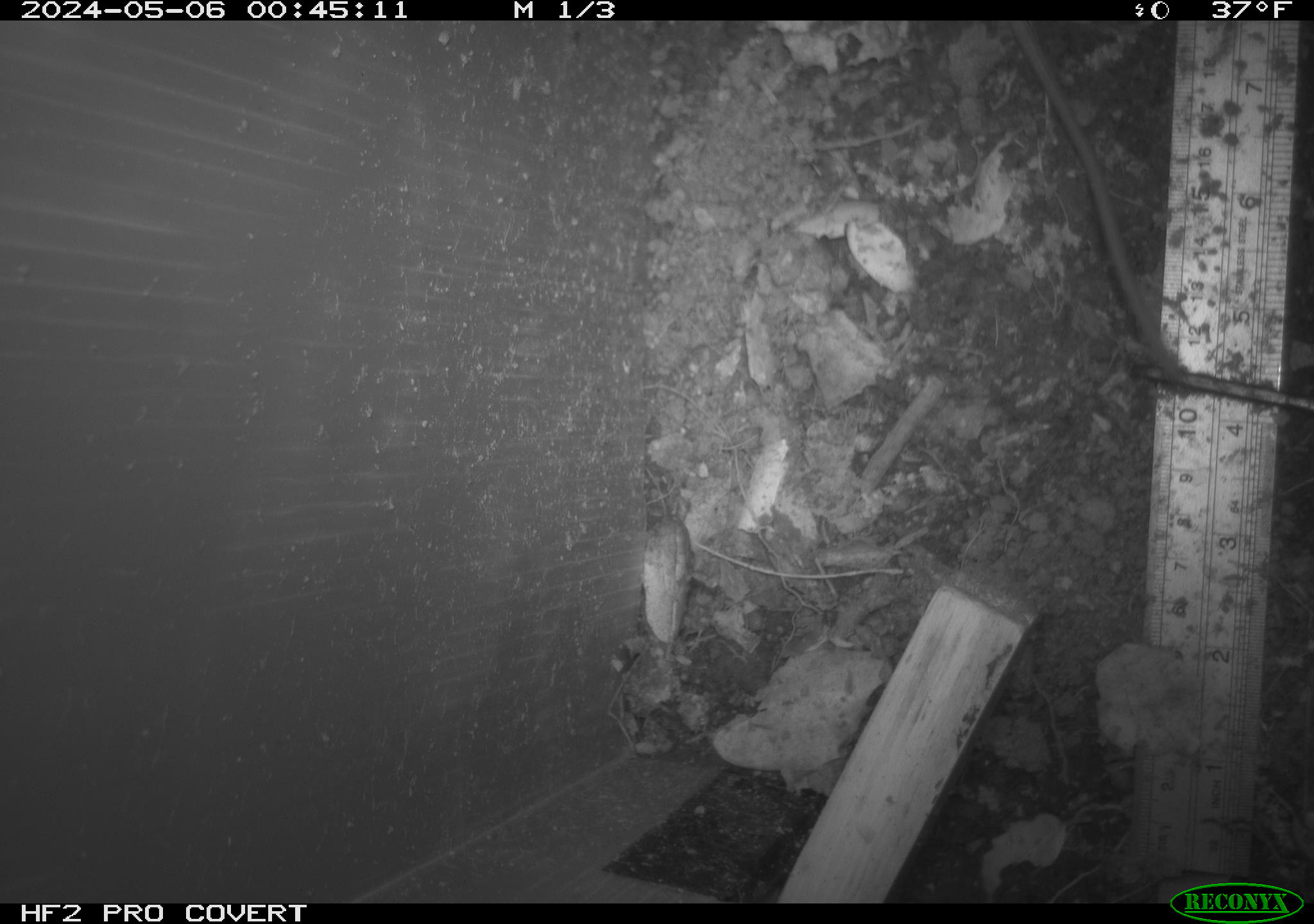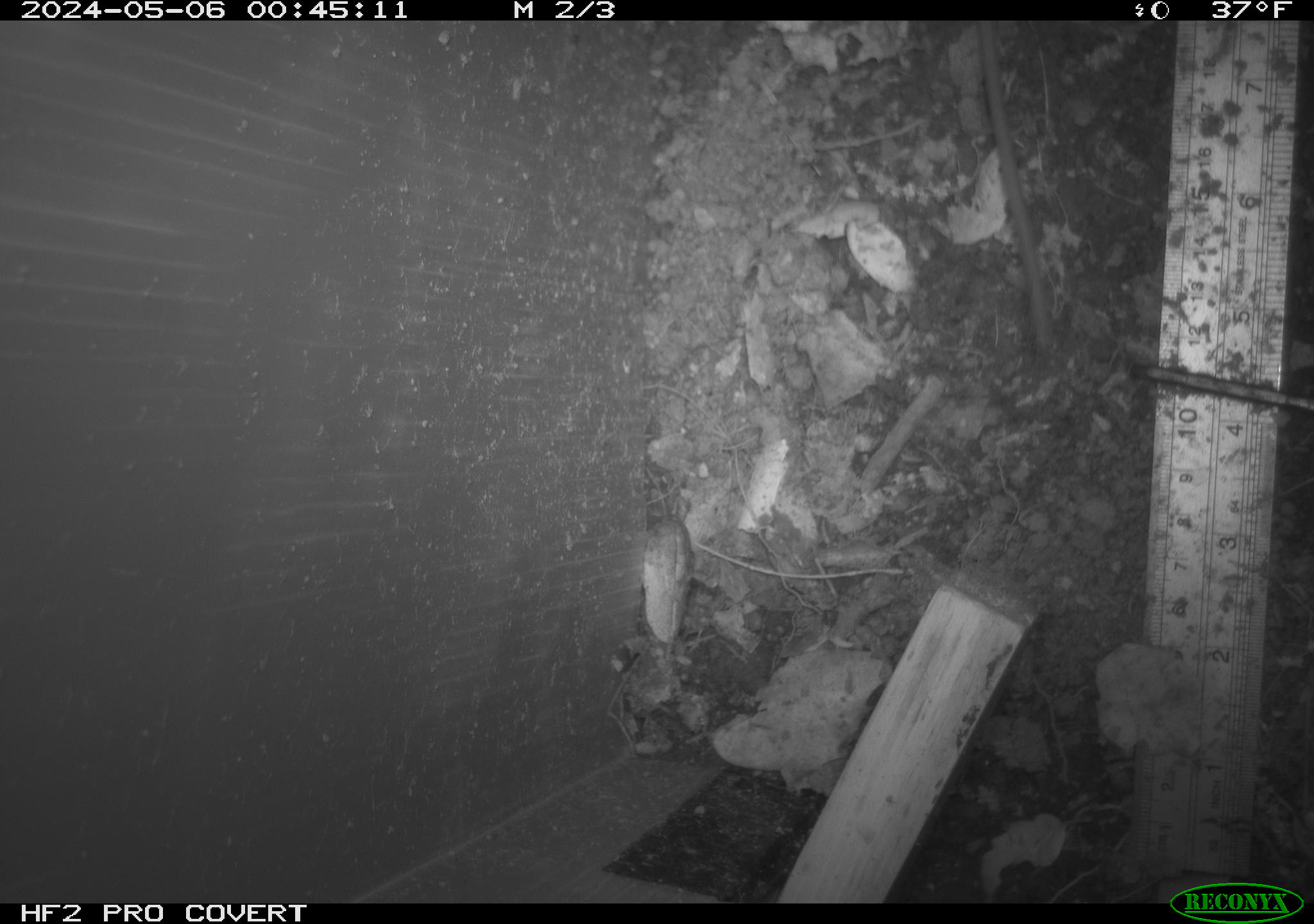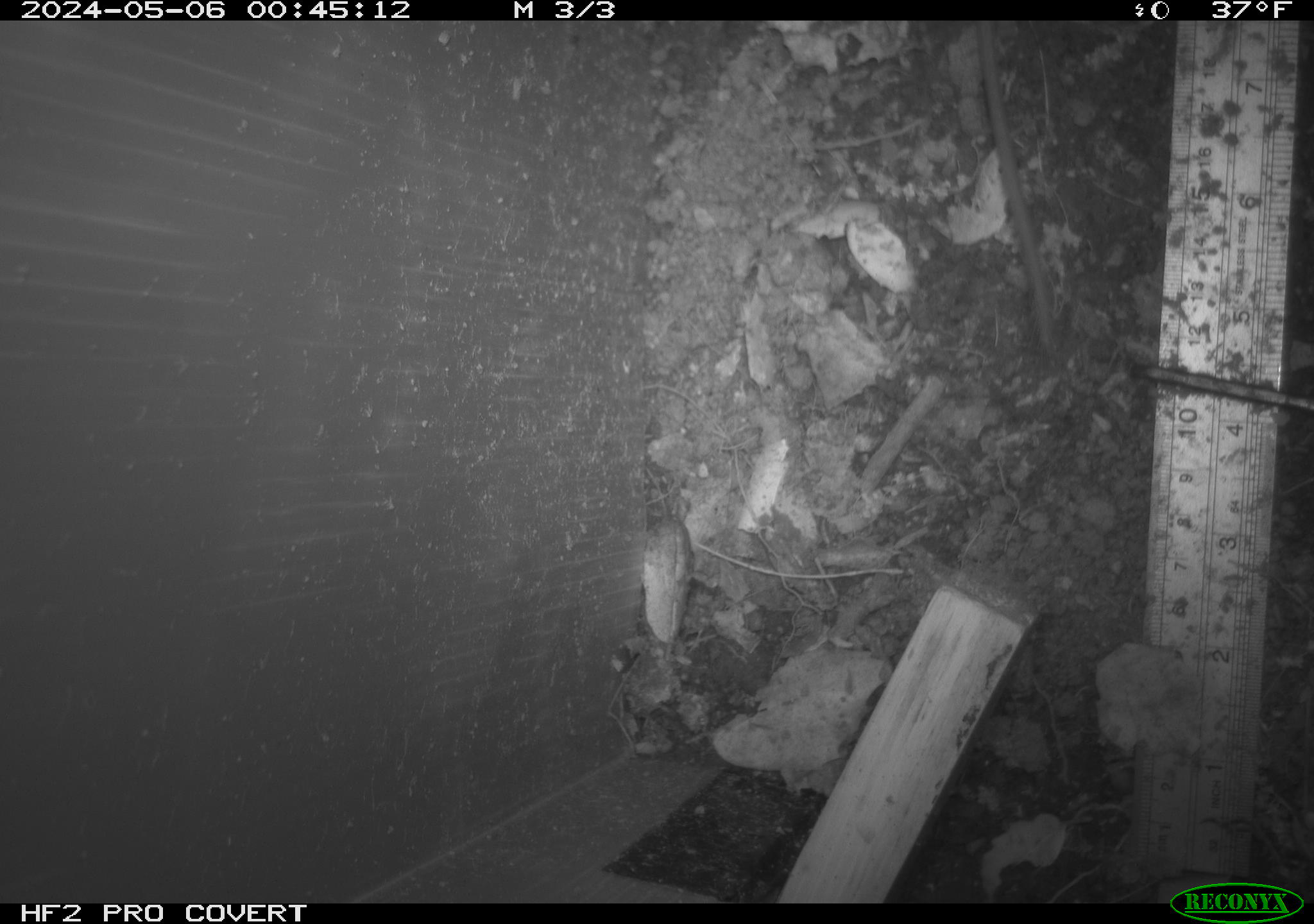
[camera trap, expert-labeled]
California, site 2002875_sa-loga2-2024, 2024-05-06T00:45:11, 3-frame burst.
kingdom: Animalia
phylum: Chordata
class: Mammalia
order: Rodentia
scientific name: Rodentia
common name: rodent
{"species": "rodent (Rodentia)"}